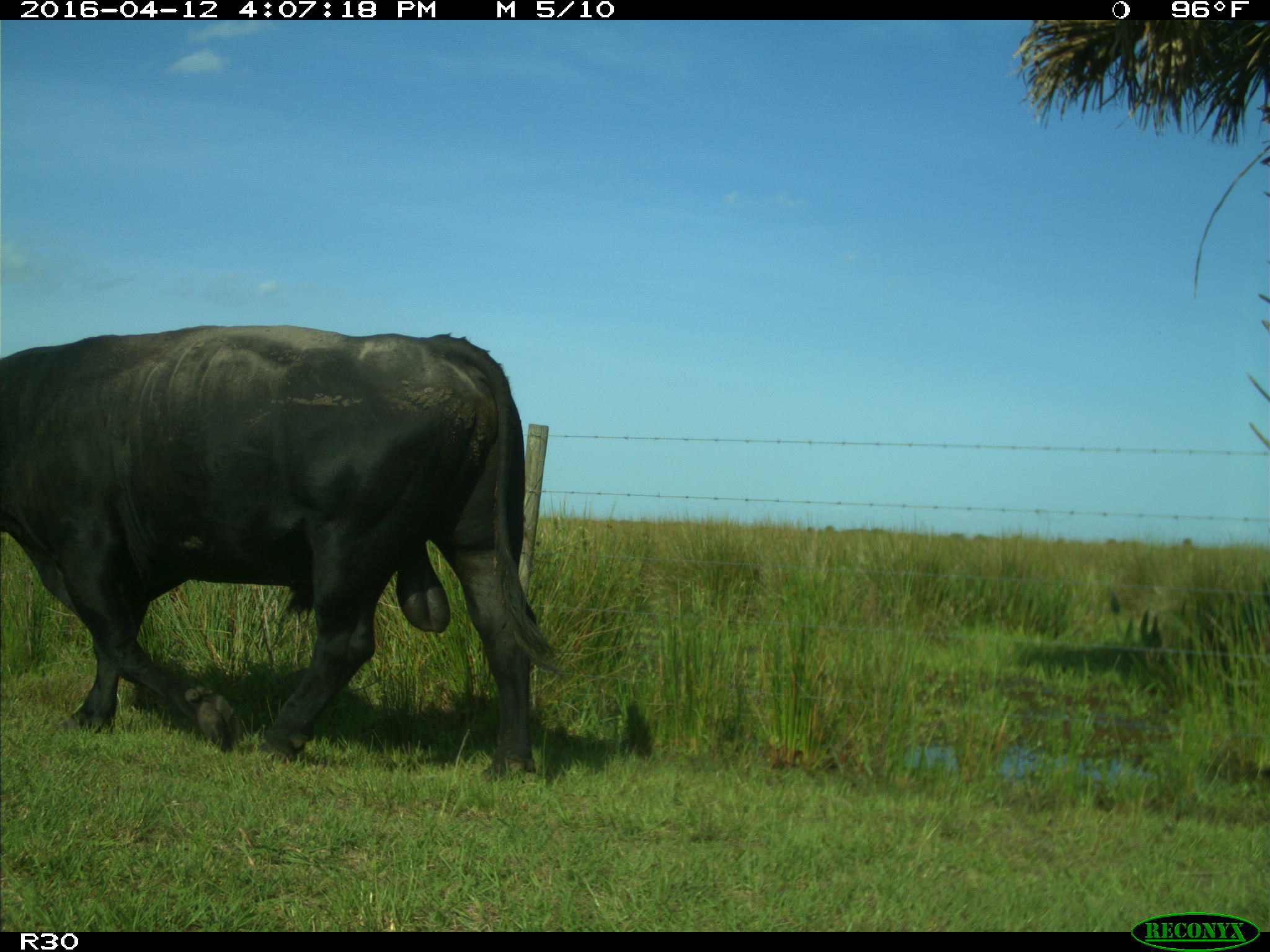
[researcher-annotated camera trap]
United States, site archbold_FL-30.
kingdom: Animalia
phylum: Chordata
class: Mammalia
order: Artiodactyla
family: Bovidae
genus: Bos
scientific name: Bos taurus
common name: domestic cow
Bos taurus (domestic cow).